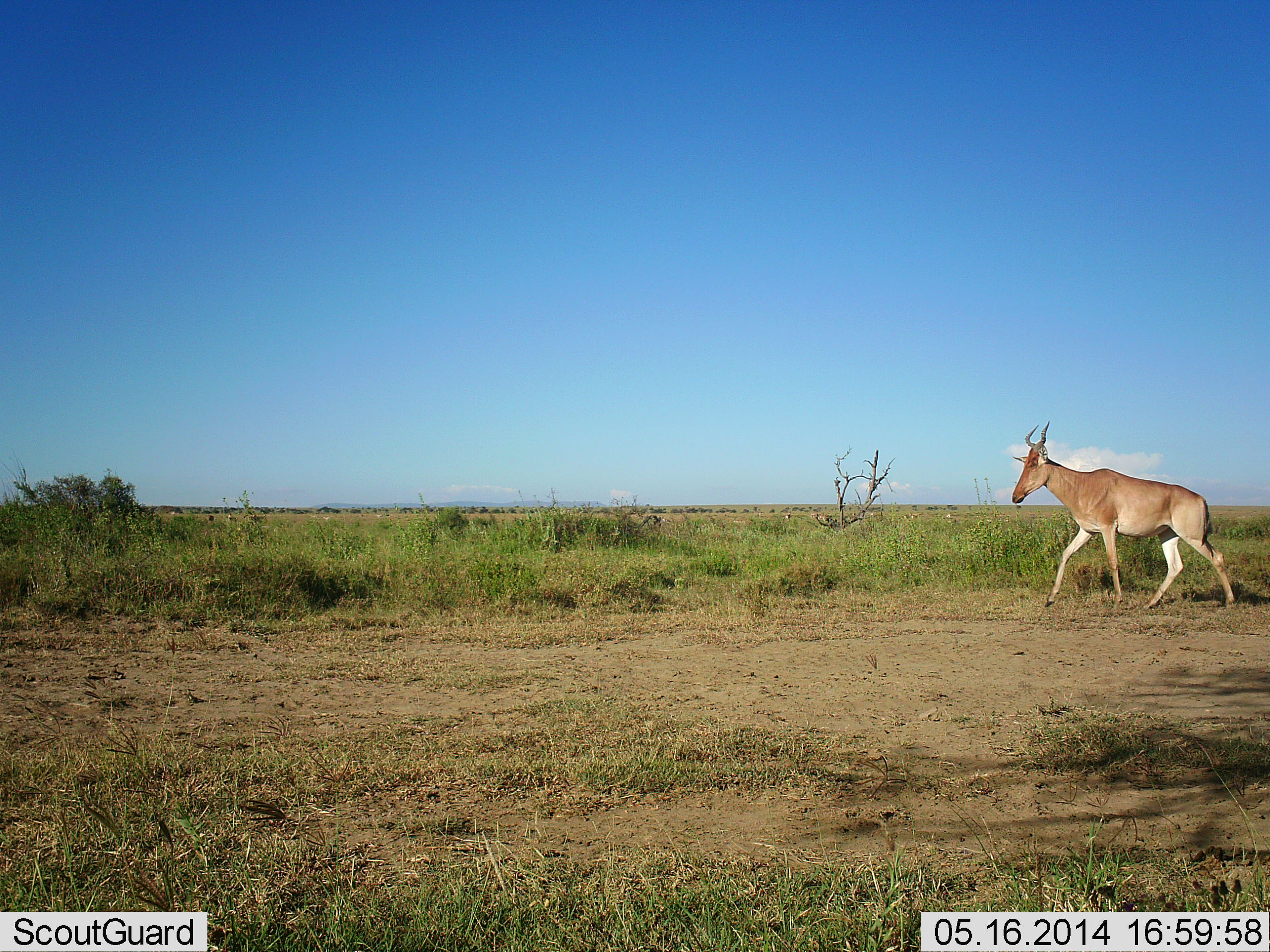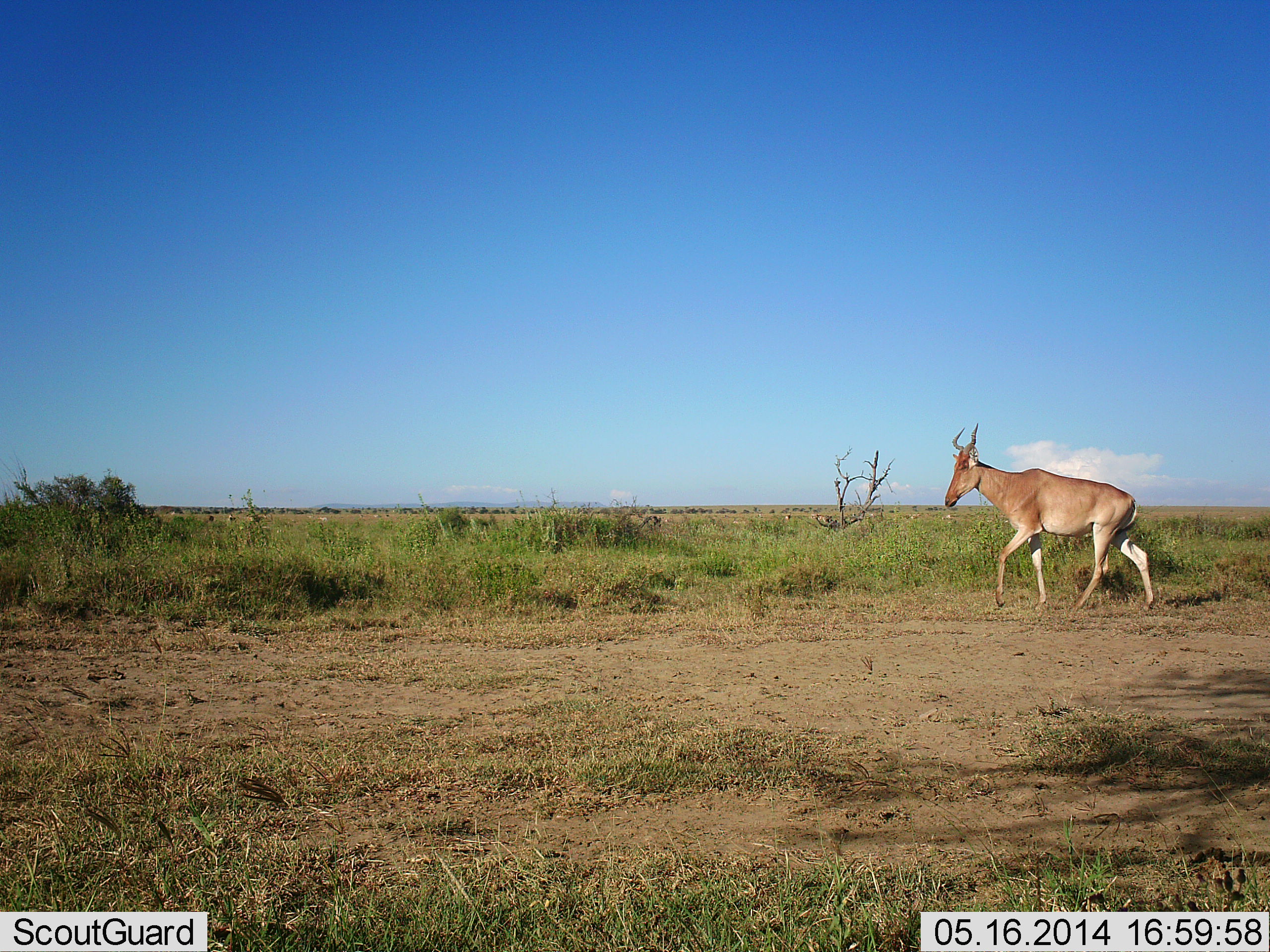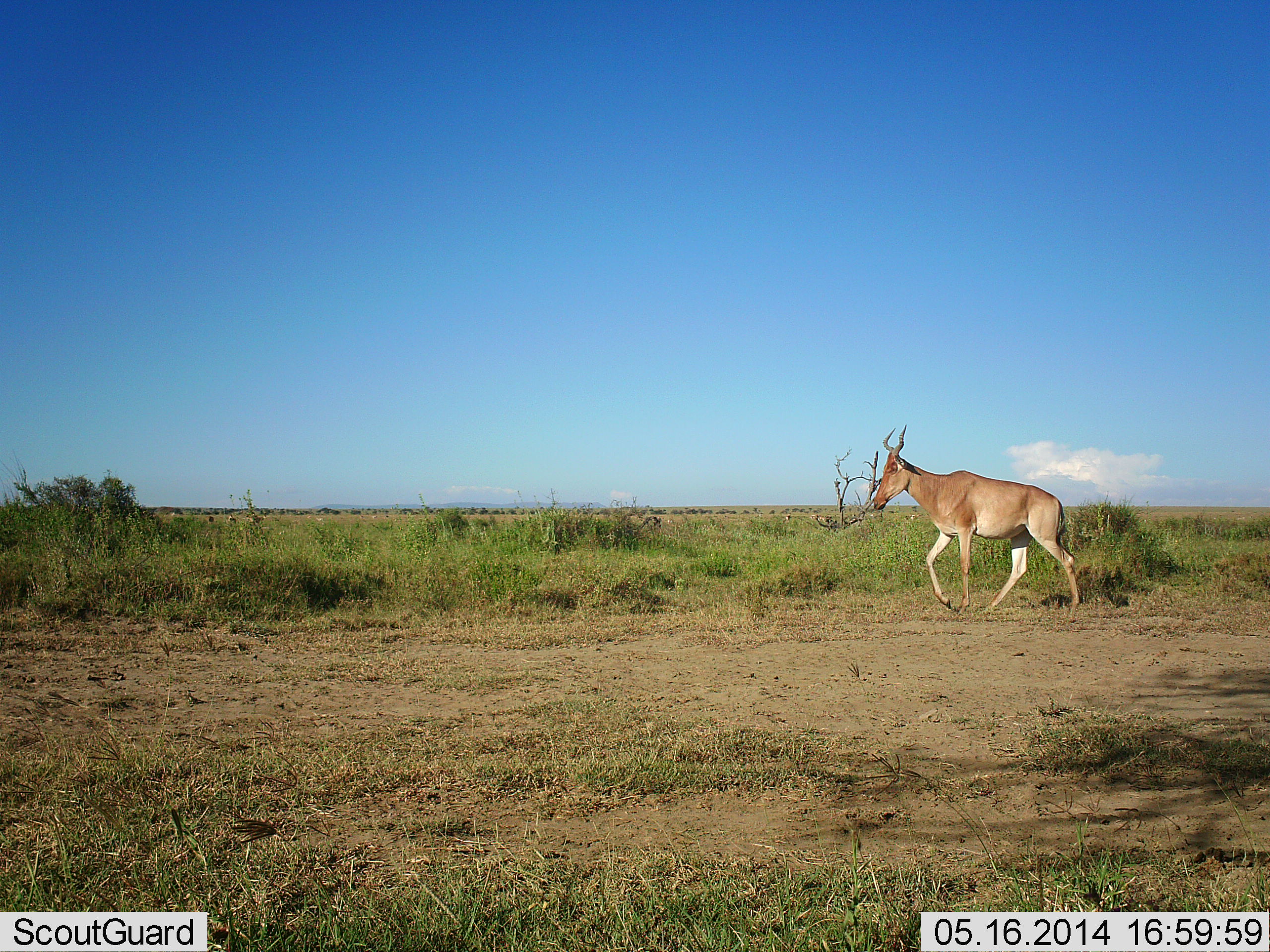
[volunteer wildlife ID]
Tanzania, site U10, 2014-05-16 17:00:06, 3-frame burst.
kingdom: Animalia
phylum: Chordata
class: Mammalia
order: Artiodactyla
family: Bovidae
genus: Alcelaphus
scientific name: Alcelaphus buselaphus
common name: hartebeest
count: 1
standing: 8%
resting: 0%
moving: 100%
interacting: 0%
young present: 0%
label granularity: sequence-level